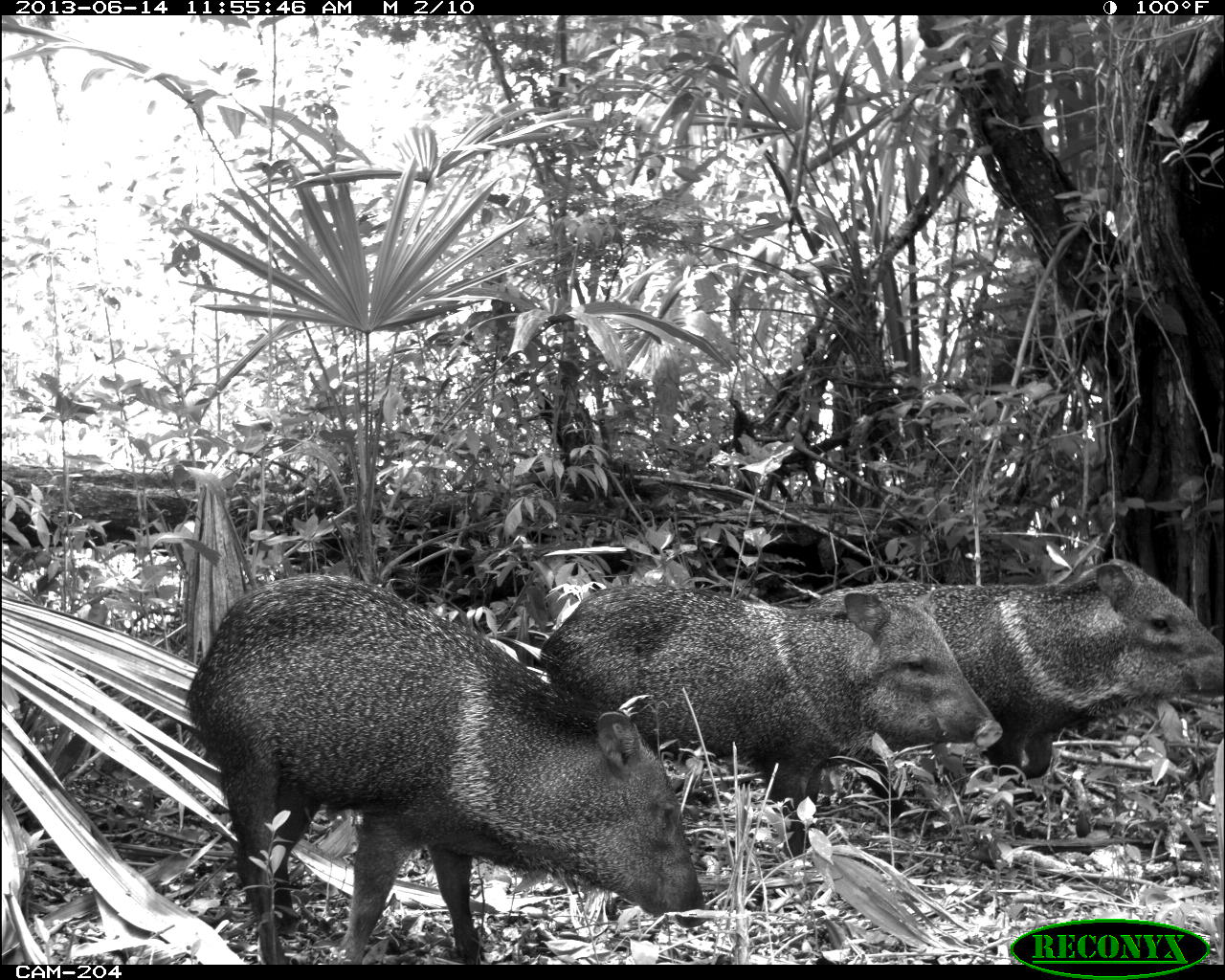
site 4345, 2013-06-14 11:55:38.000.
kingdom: Animalia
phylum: Chordata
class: Mammalia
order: Artiodactyla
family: Tayassuidae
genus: Pecari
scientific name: Pecari tajacu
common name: collared peccary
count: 3